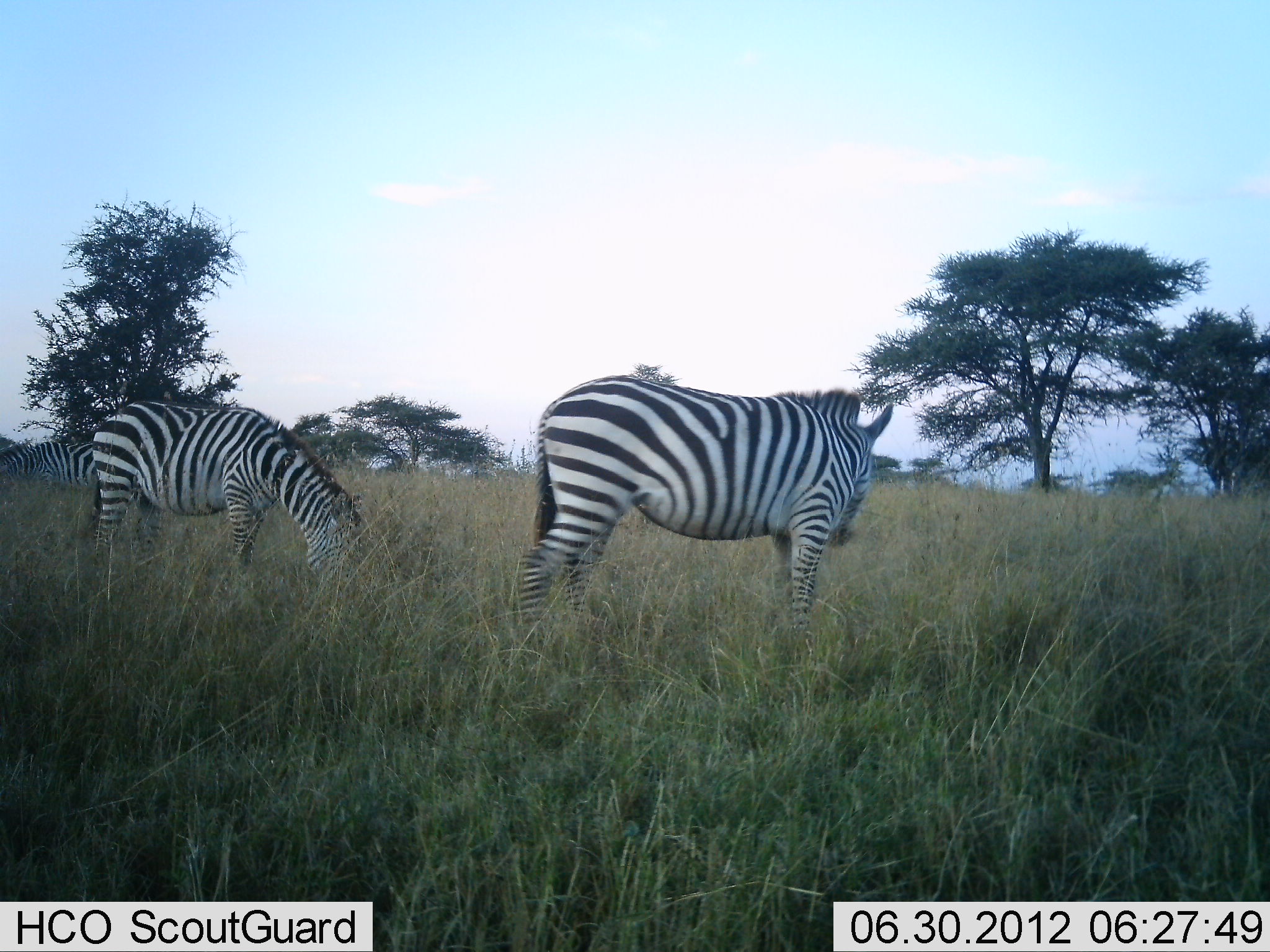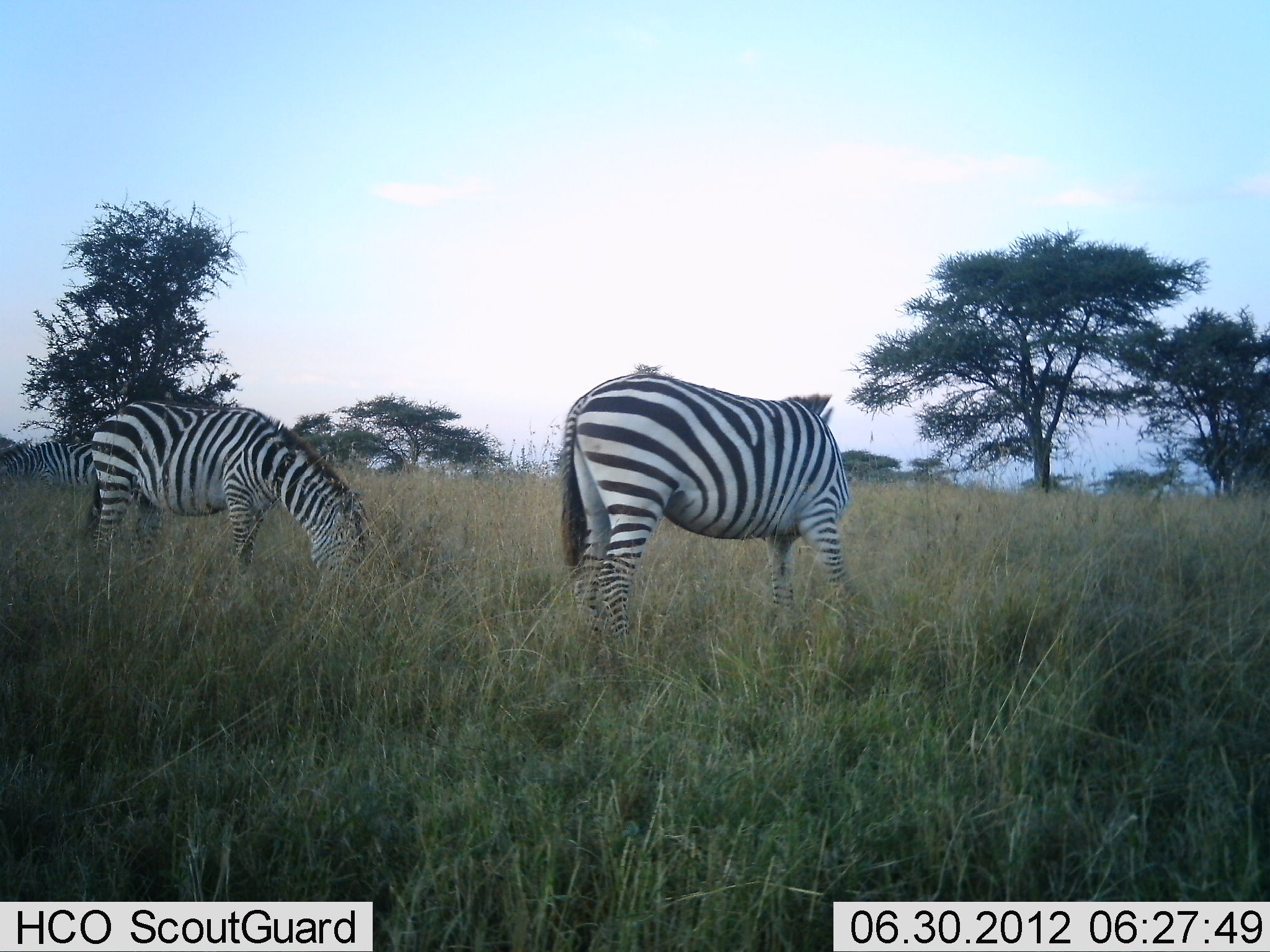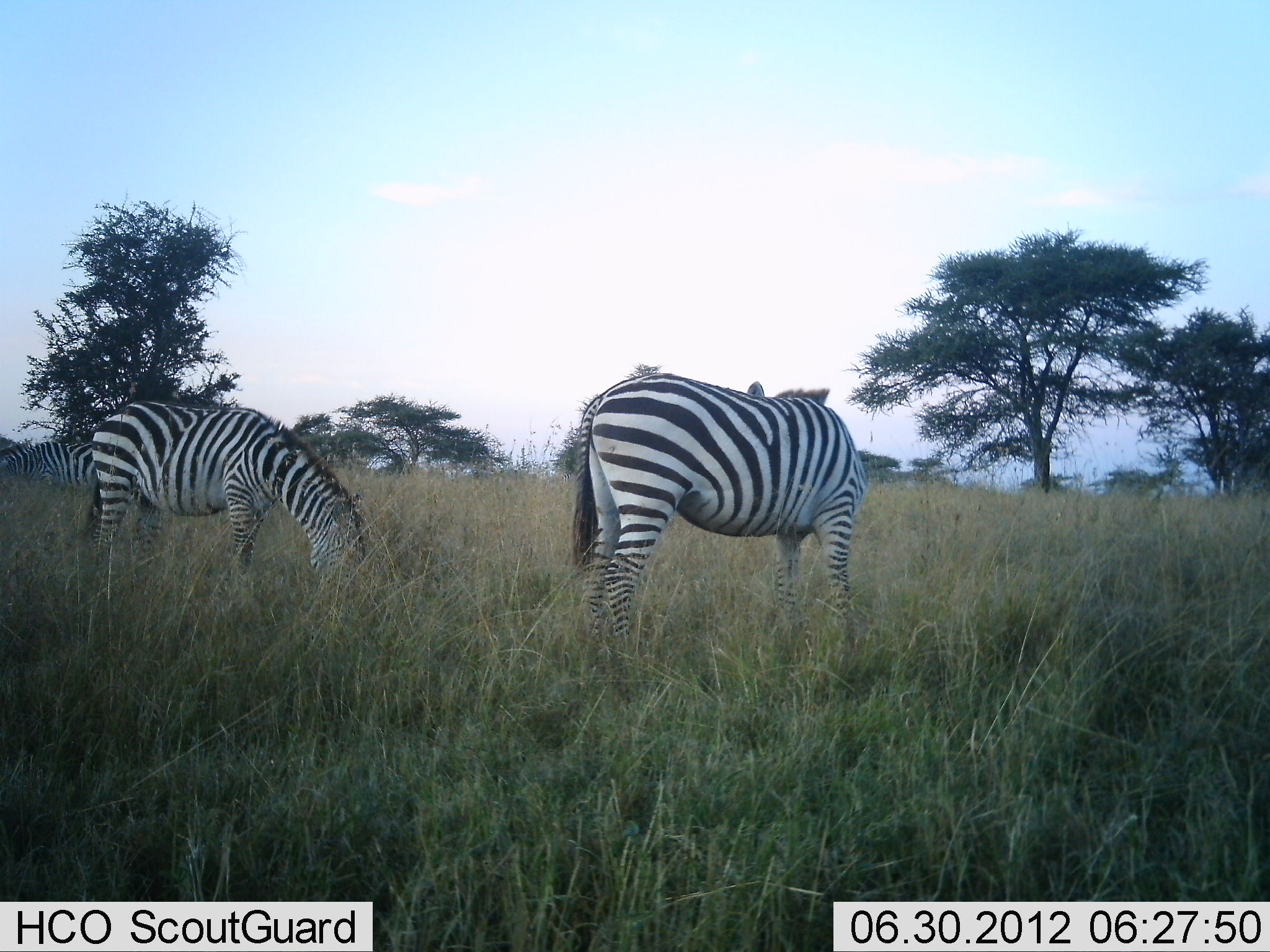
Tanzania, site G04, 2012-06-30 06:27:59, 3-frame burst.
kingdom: Animalia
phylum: Chordata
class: Mammalia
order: Perissodactyla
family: Equidae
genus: Equus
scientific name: Equus quagga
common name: plains zebra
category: zebra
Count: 3.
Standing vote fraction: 50%.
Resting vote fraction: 0%.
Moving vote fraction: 20%.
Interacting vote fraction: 0%.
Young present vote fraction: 0%.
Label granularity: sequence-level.